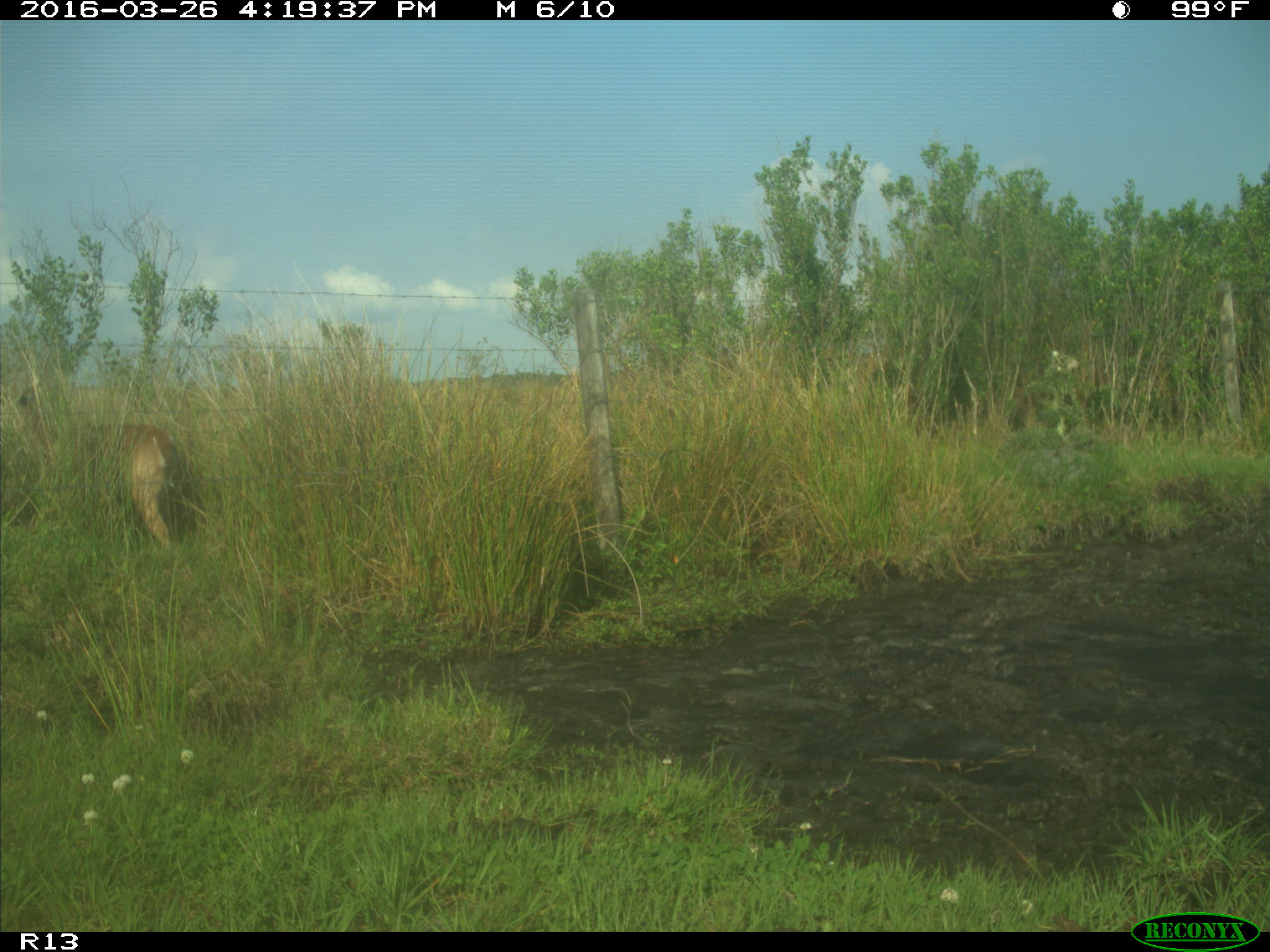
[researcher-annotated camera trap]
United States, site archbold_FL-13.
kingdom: Animalia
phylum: Chordata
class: Mammalia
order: Artiodactyla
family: Cervidae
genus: Odocoileus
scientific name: Odocoileus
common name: deer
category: unidentified deer